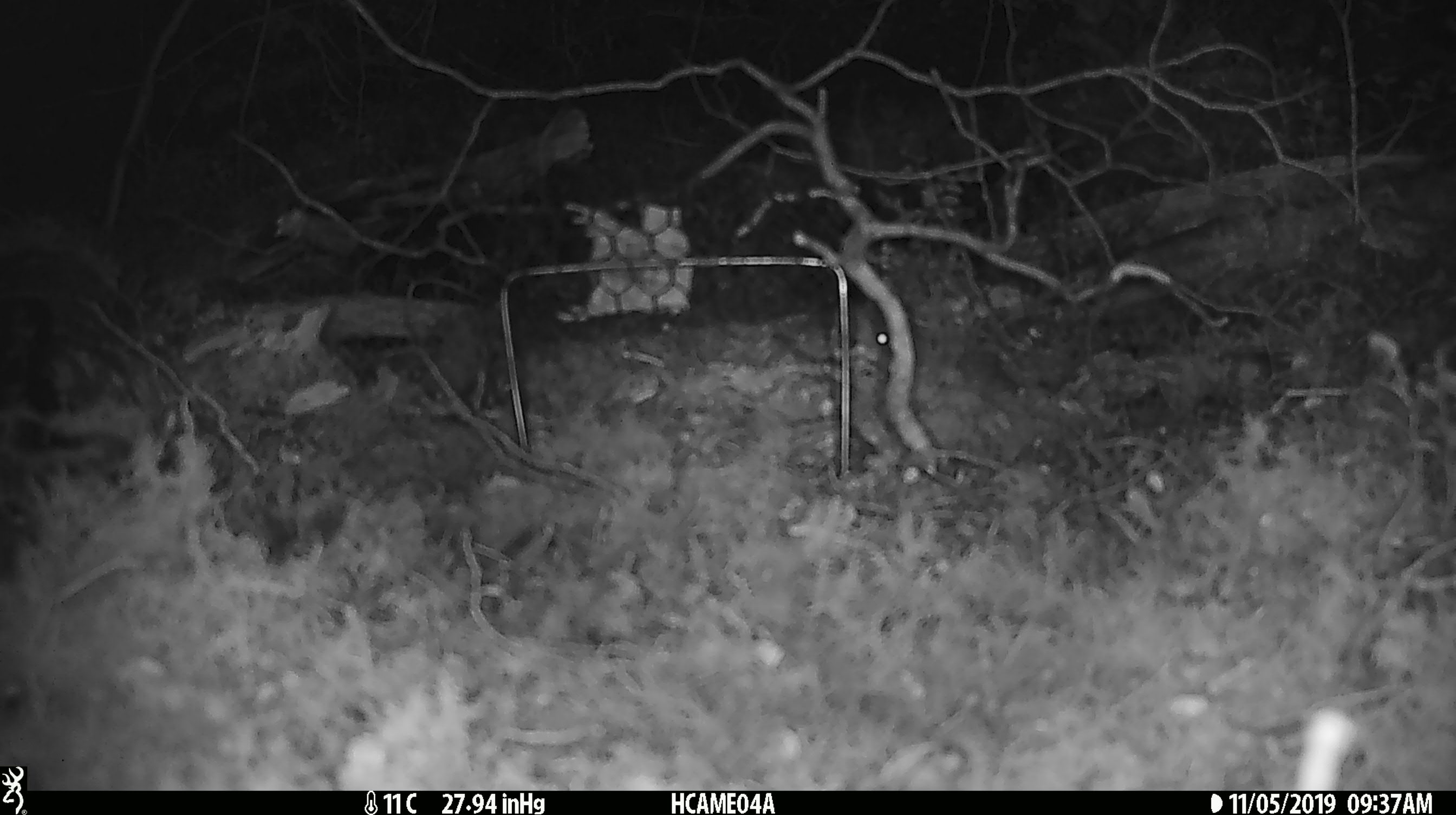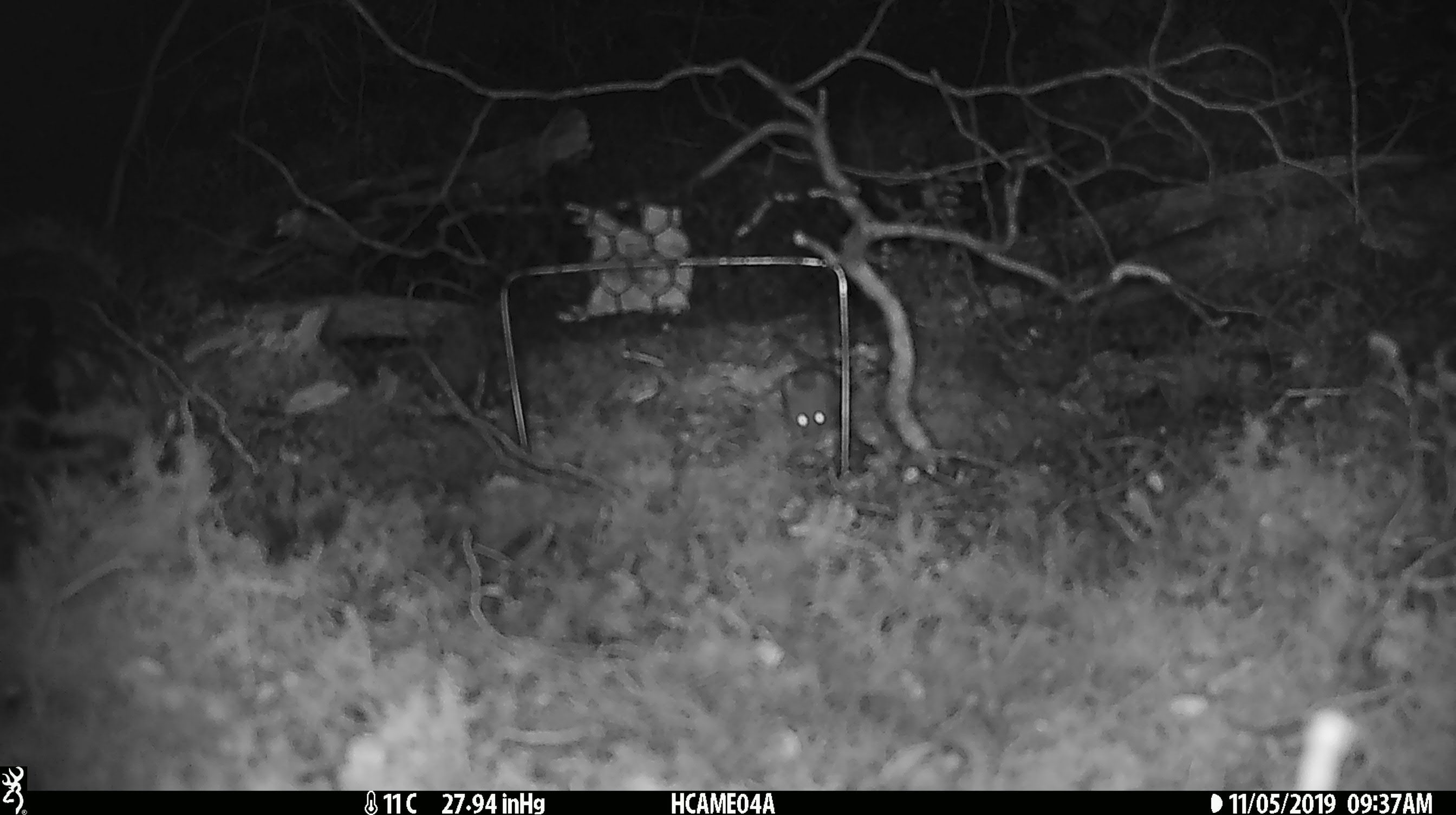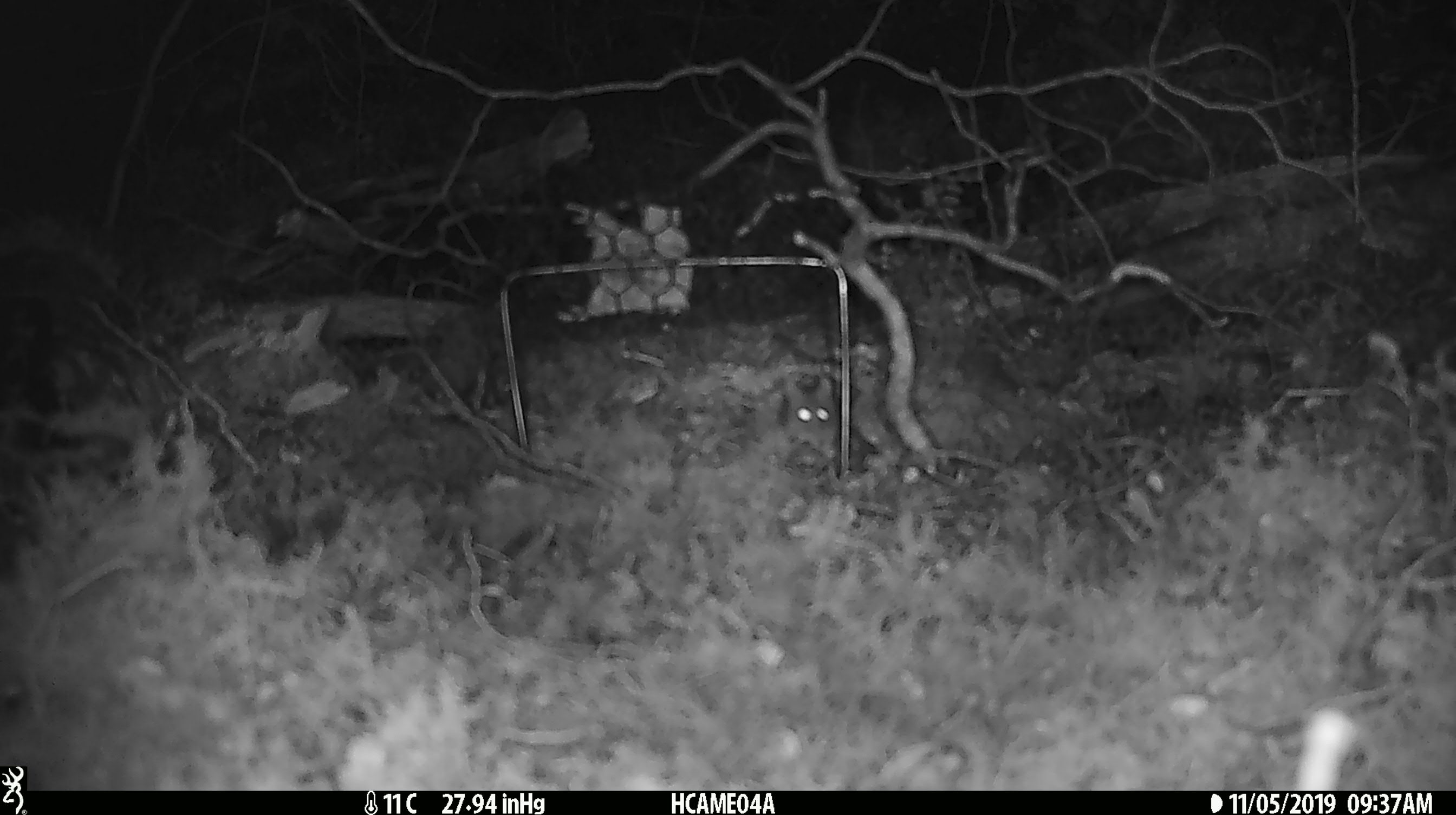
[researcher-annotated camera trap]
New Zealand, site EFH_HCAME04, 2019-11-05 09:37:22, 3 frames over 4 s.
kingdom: Animalia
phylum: Chordata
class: Mammalia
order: Rodentia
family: Muridae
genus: Mus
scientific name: Mus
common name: mouse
Mouse (Mus).